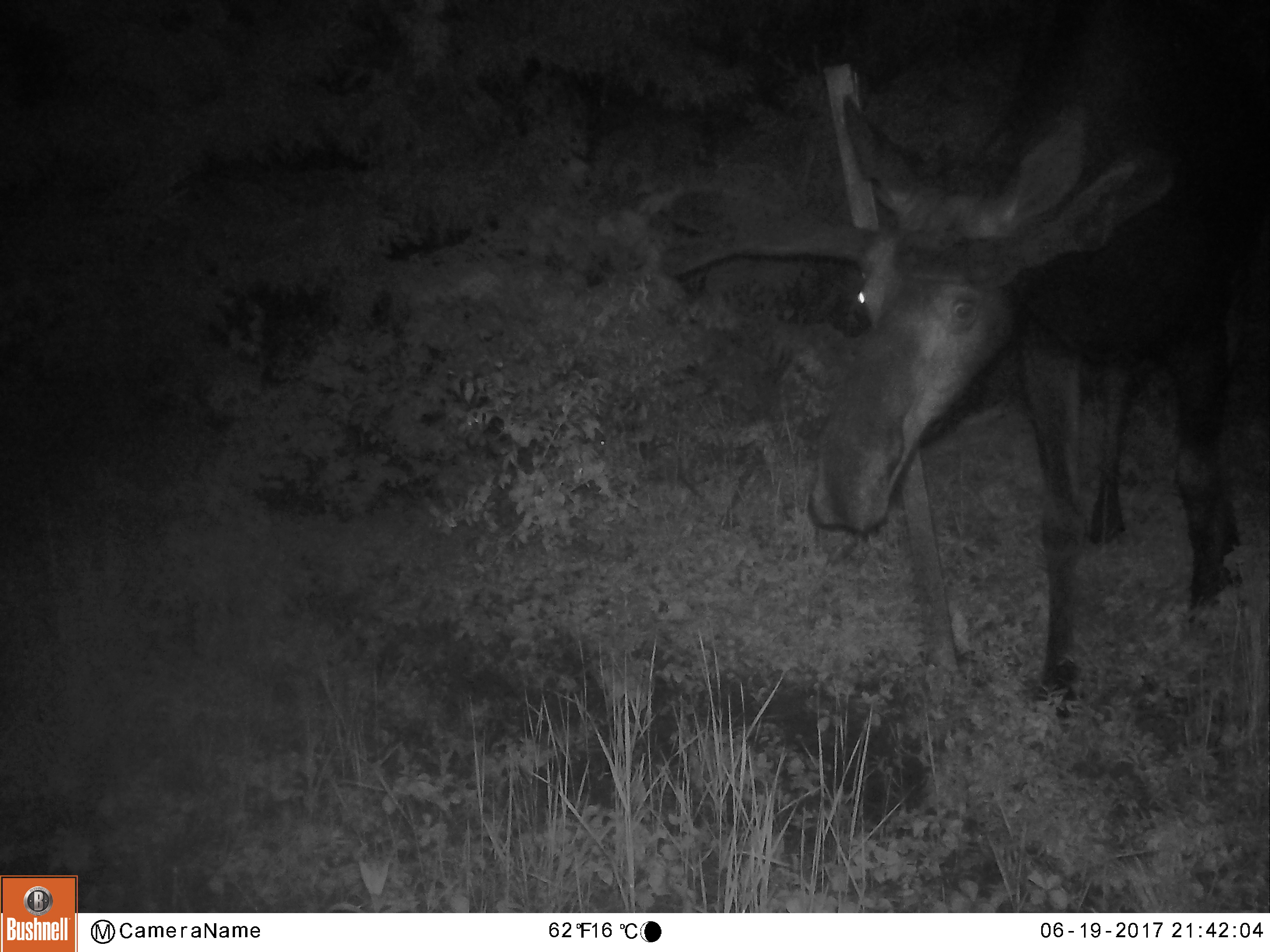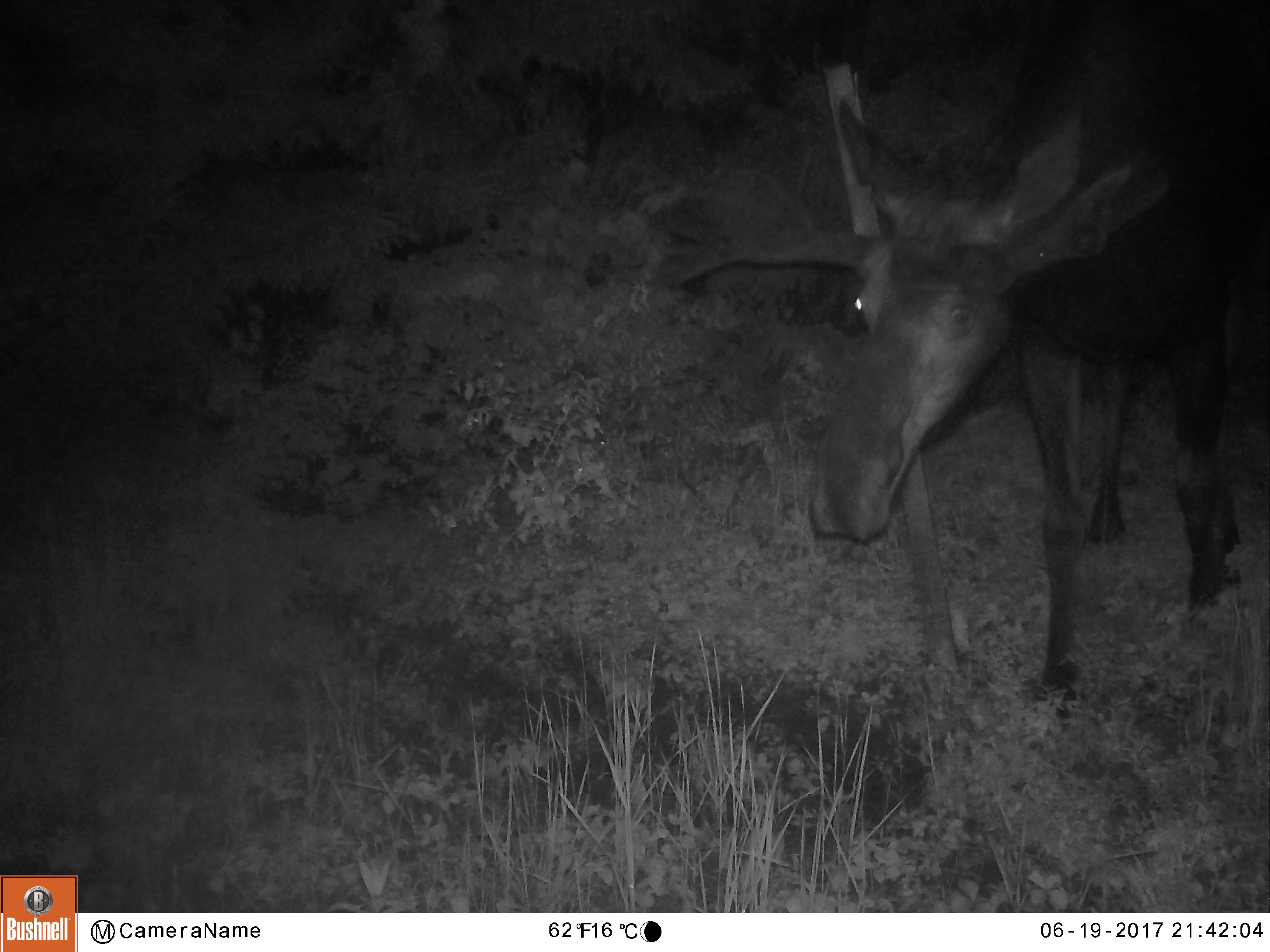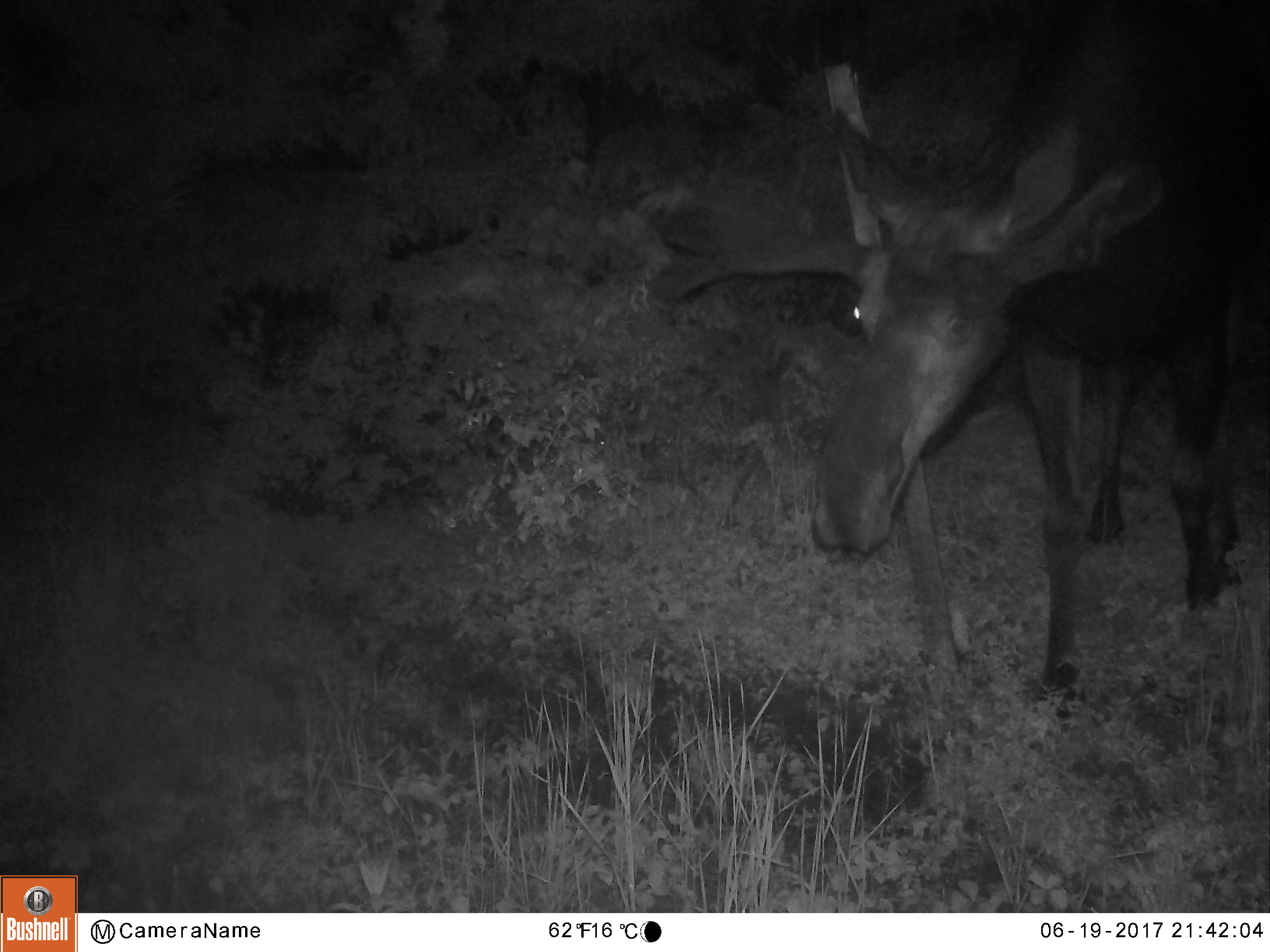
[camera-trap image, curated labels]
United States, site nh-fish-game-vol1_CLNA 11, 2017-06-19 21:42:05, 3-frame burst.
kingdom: Animalia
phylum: Chordata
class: Mammalia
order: Artiodactyla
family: Cervidae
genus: Alces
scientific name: Alces alces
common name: moose